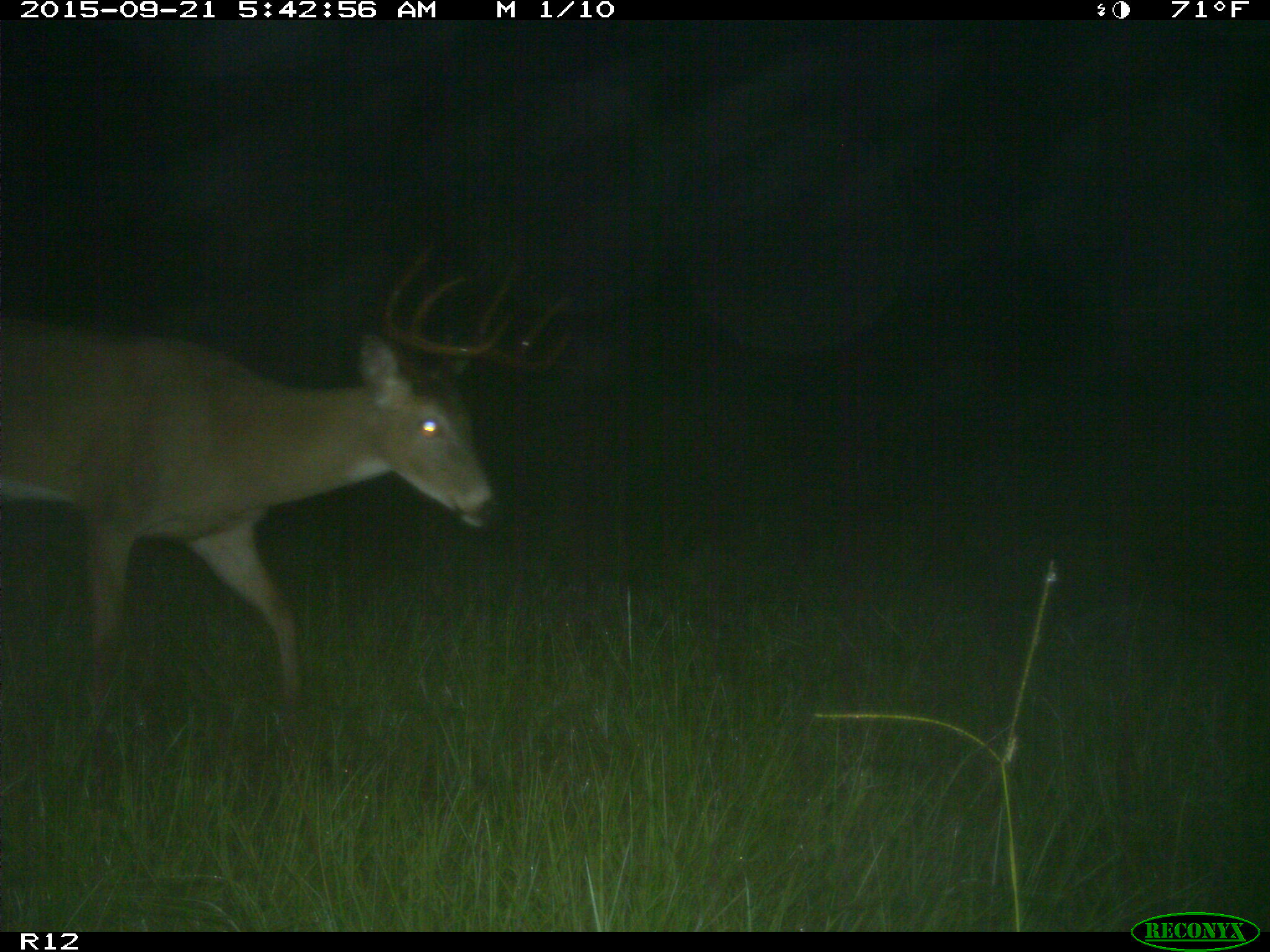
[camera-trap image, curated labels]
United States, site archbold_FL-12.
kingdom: Animalia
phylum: Chordata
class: Mammalia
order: Artiodactyla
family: Cervidae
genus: Odocoileus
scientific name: Odocoileus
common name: deer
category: unidentified deer